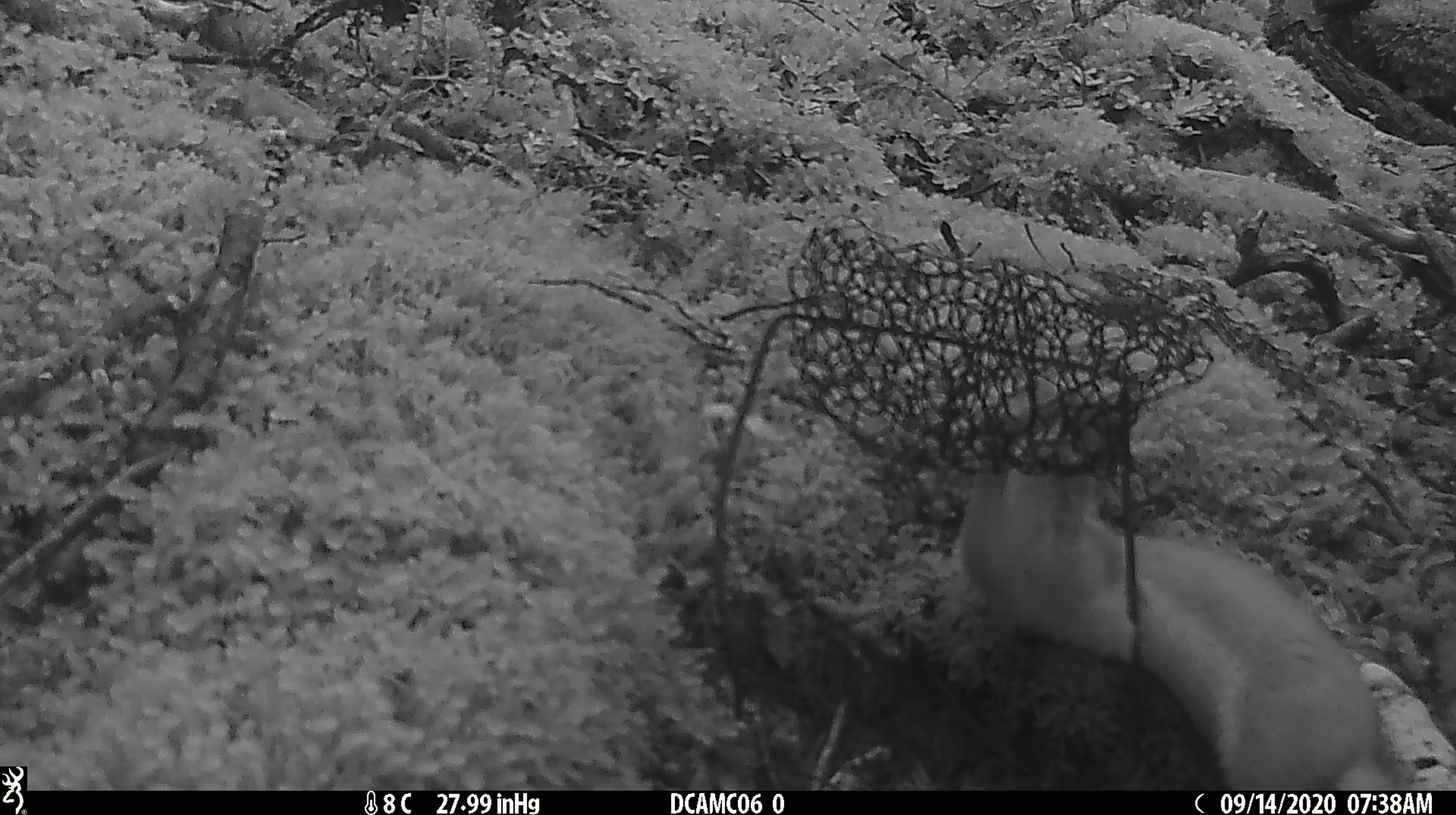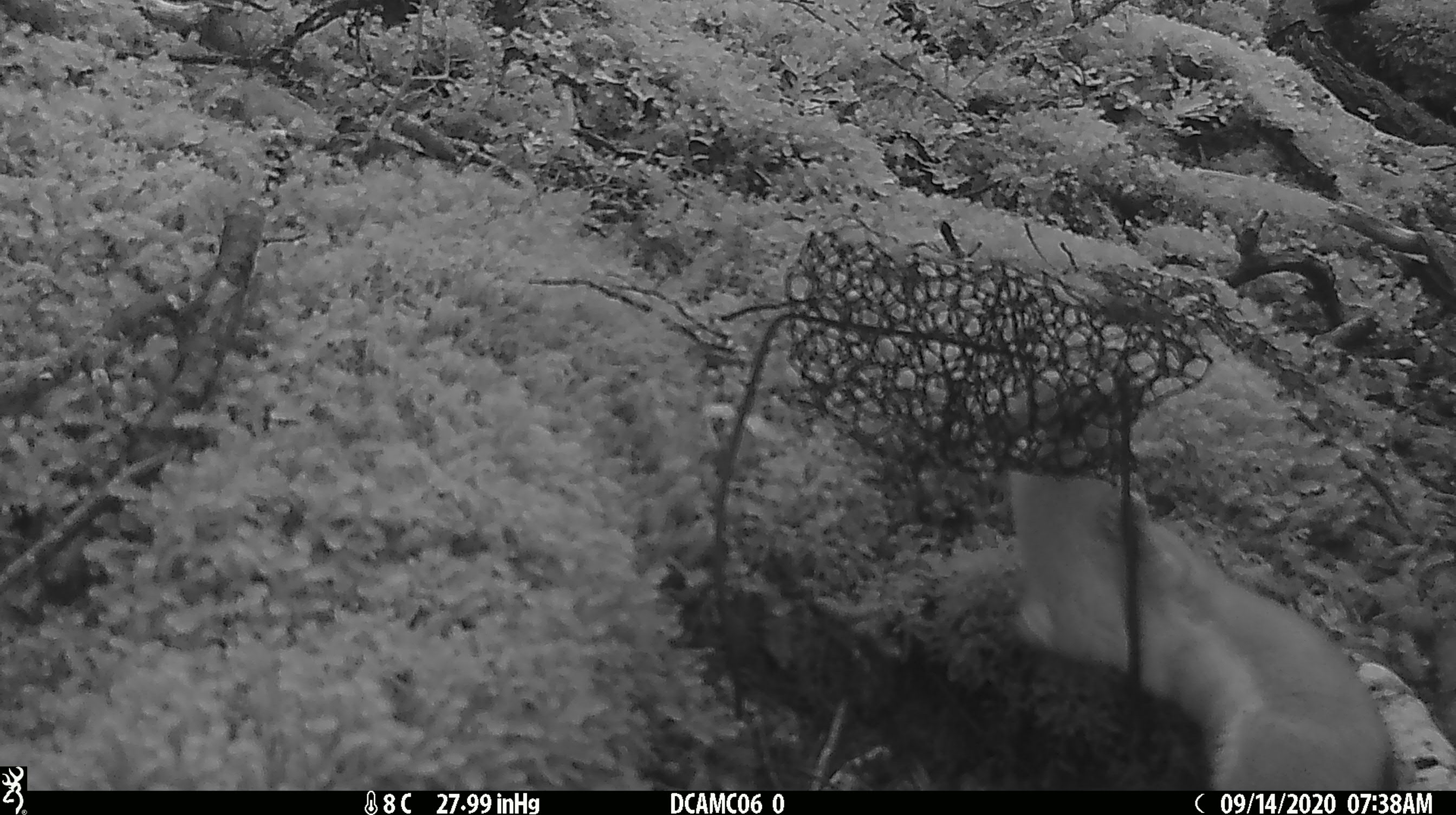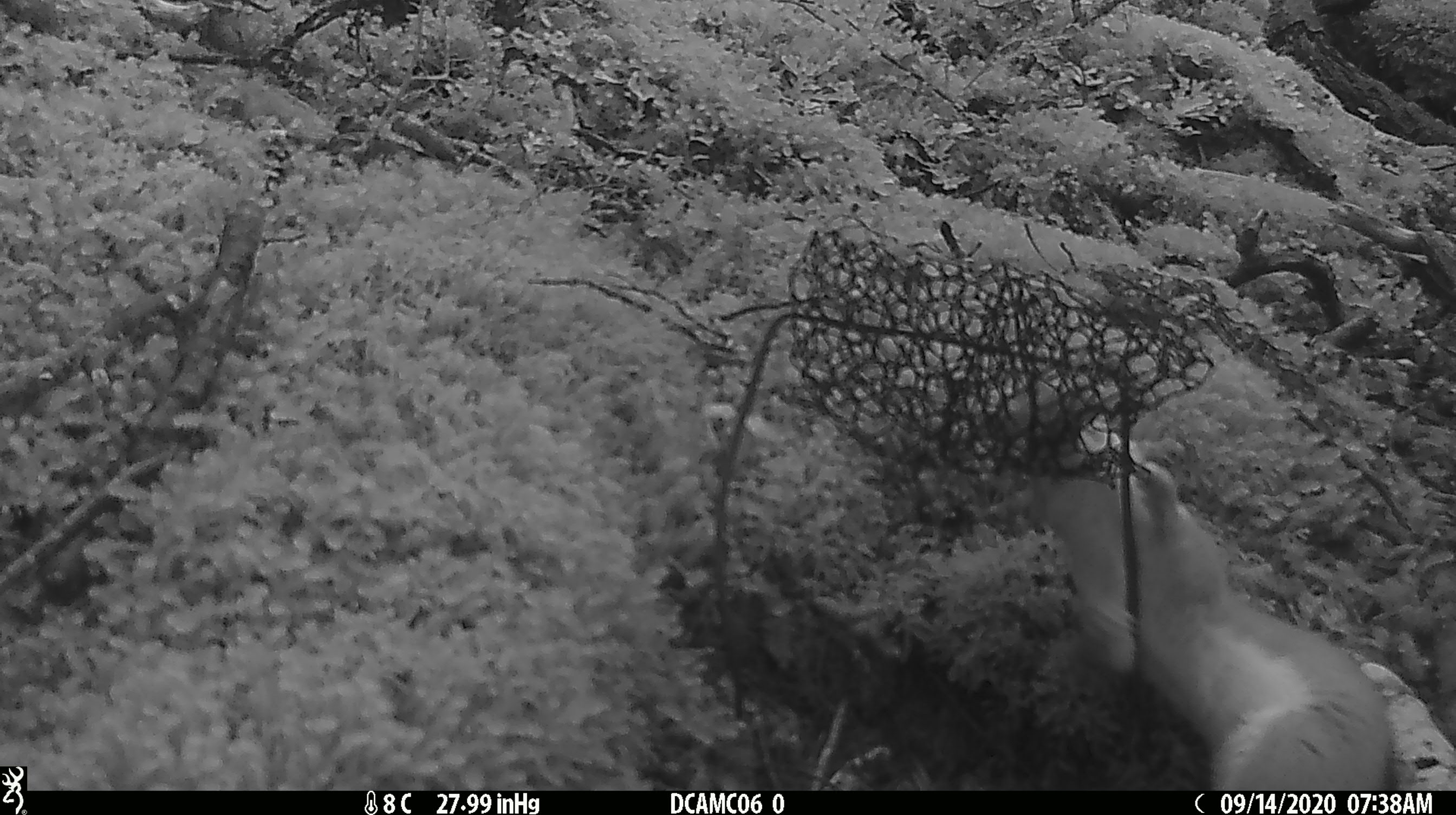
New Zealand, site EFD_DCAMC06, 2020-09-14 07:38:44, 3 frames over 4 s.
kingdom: Animalia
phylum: Chordata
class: Mammalia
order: Carnivora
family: Mustelidae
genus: Mustela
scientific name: Mustela erminea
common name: stoat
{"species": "stoat (Mustela erminea)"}